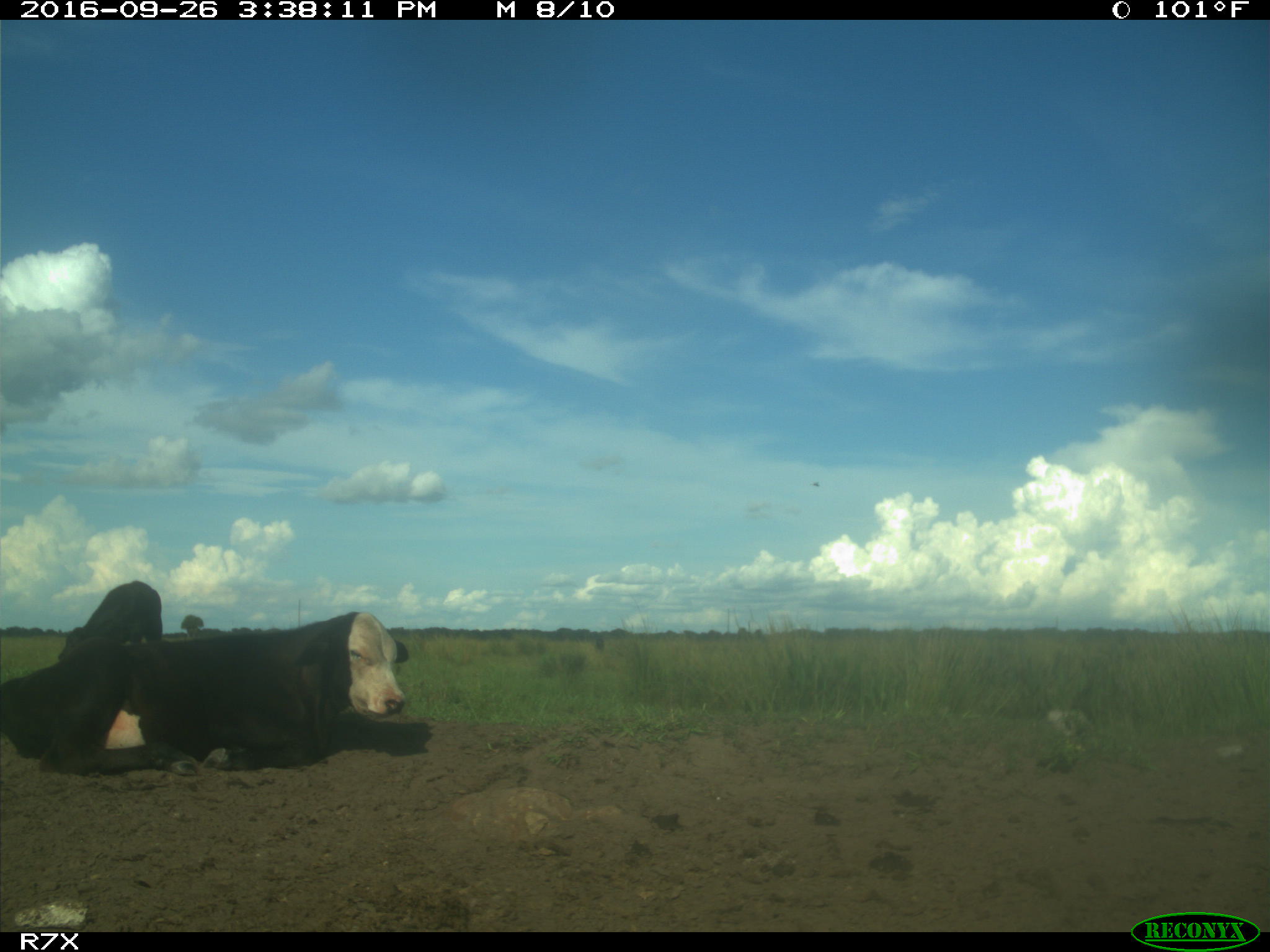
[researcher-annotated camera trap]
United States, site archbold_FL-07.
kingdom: Animalia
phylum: Chordata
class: Mammalia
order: Artiodactyla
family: Bovidae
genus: Bos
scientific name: Bos taurus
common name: domestic cow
Bos taurus (domestic cow).